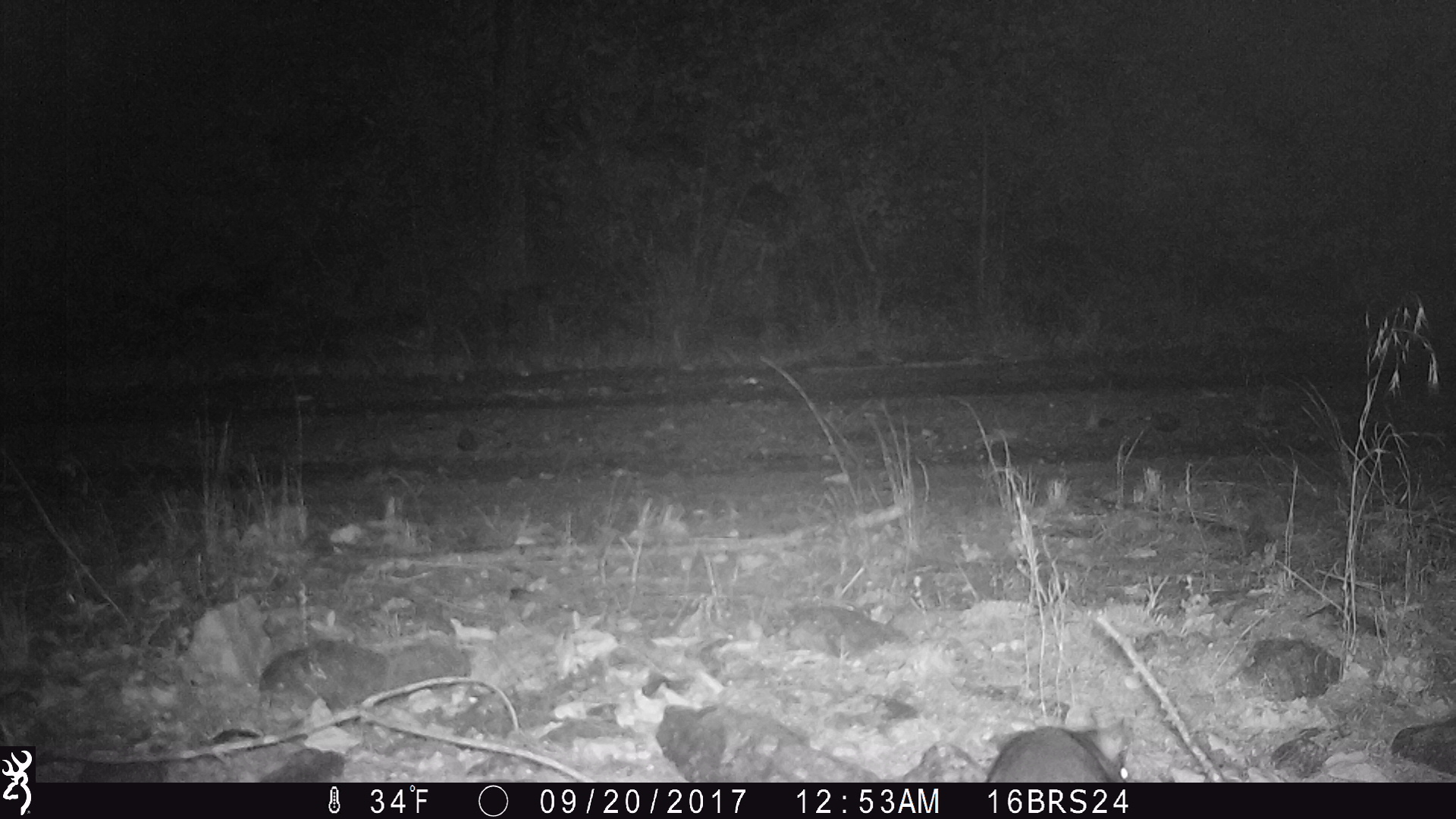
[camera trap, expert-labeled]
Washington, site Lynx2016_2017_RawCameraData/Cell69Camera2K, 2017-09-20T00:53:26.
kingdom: Animalia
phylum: Chordata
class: Mammalia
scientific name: Mammalia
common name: small mammal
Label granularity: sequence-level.